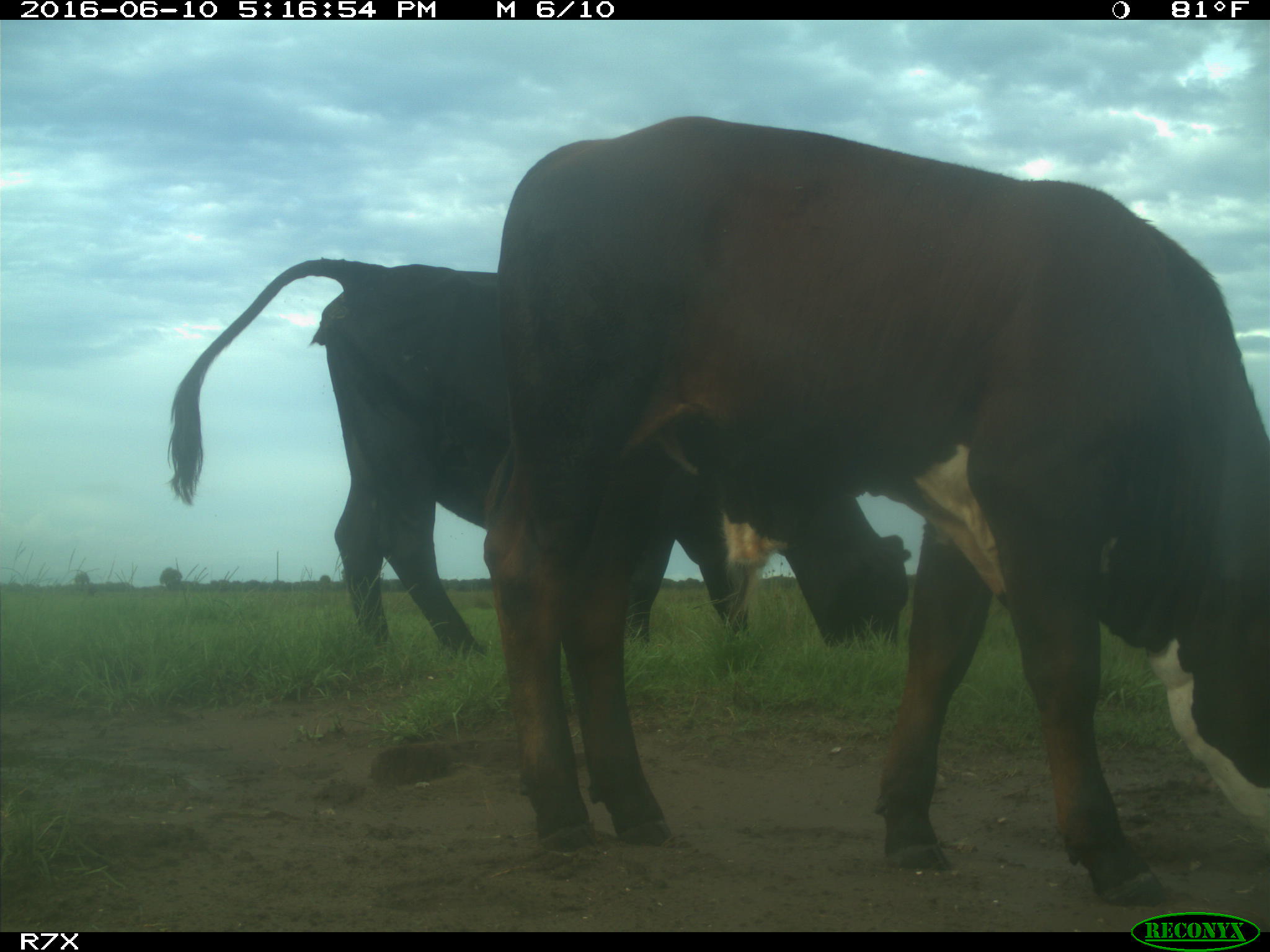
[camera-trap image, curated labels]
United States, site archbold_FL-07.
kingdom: Animalia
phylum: Chordata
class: Mammalia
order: Artiodactyla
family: Bovidae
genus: Bos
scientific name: Bos taurus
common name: domestic cow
Bos taurus (domestic cow).